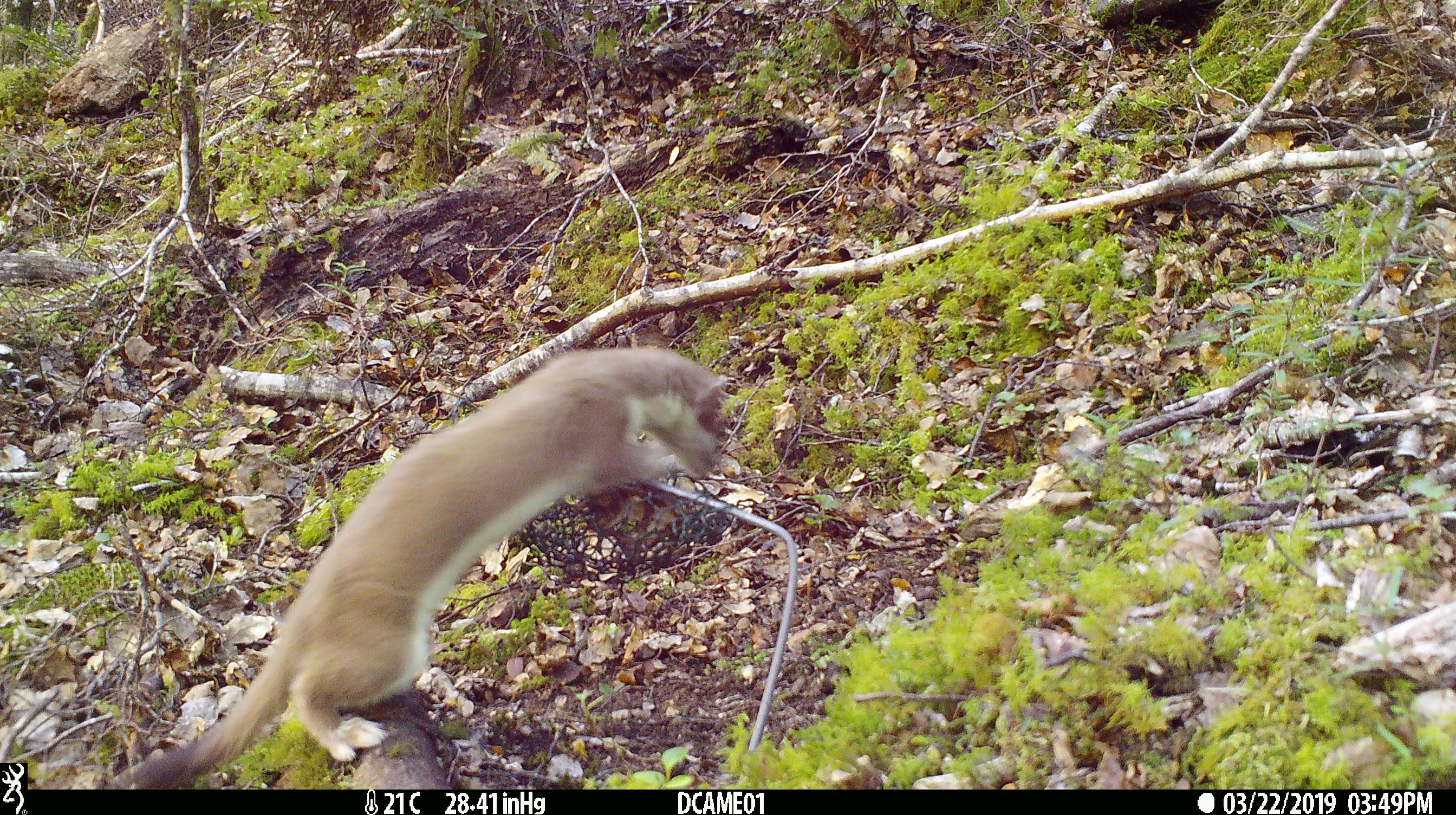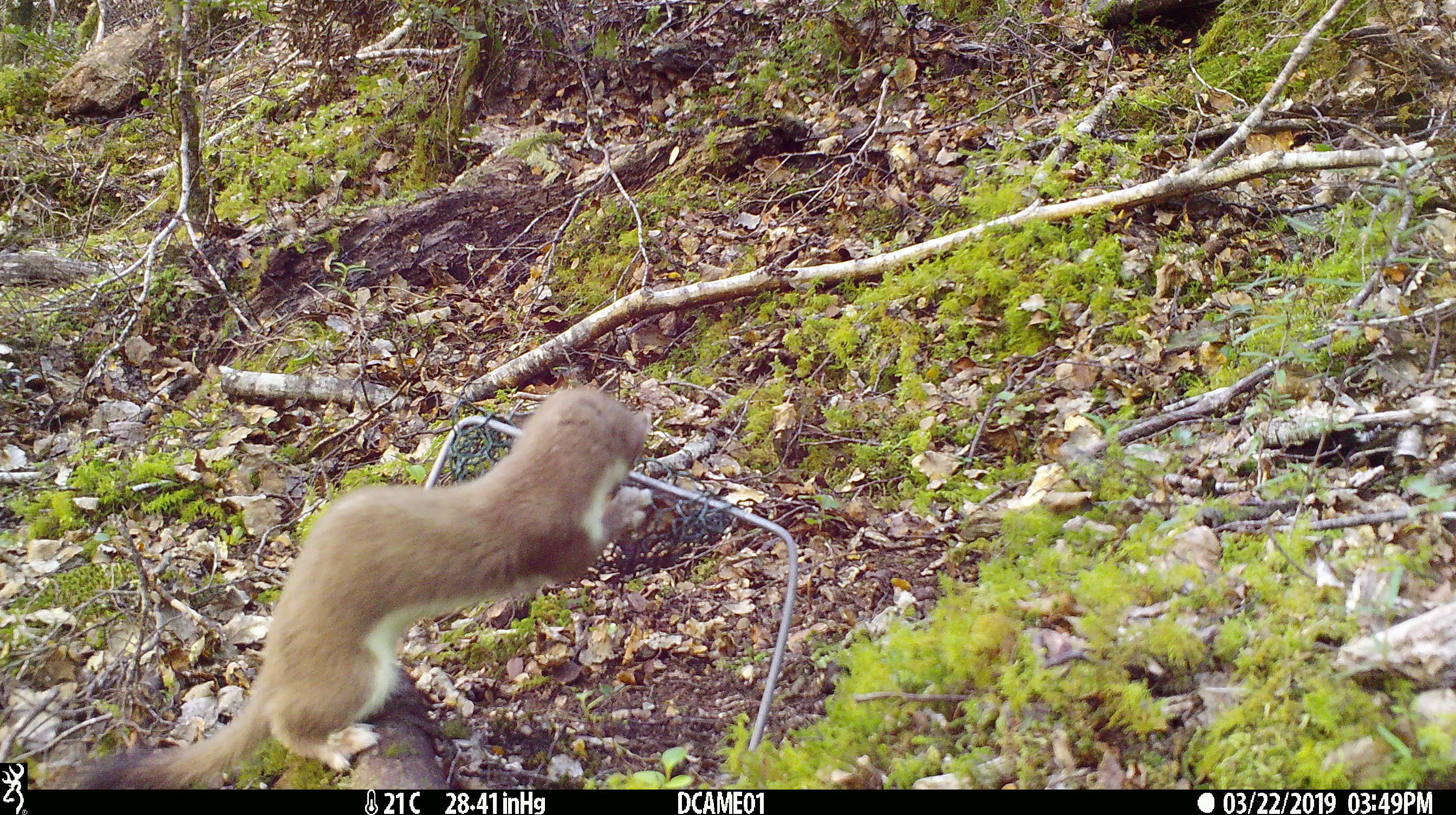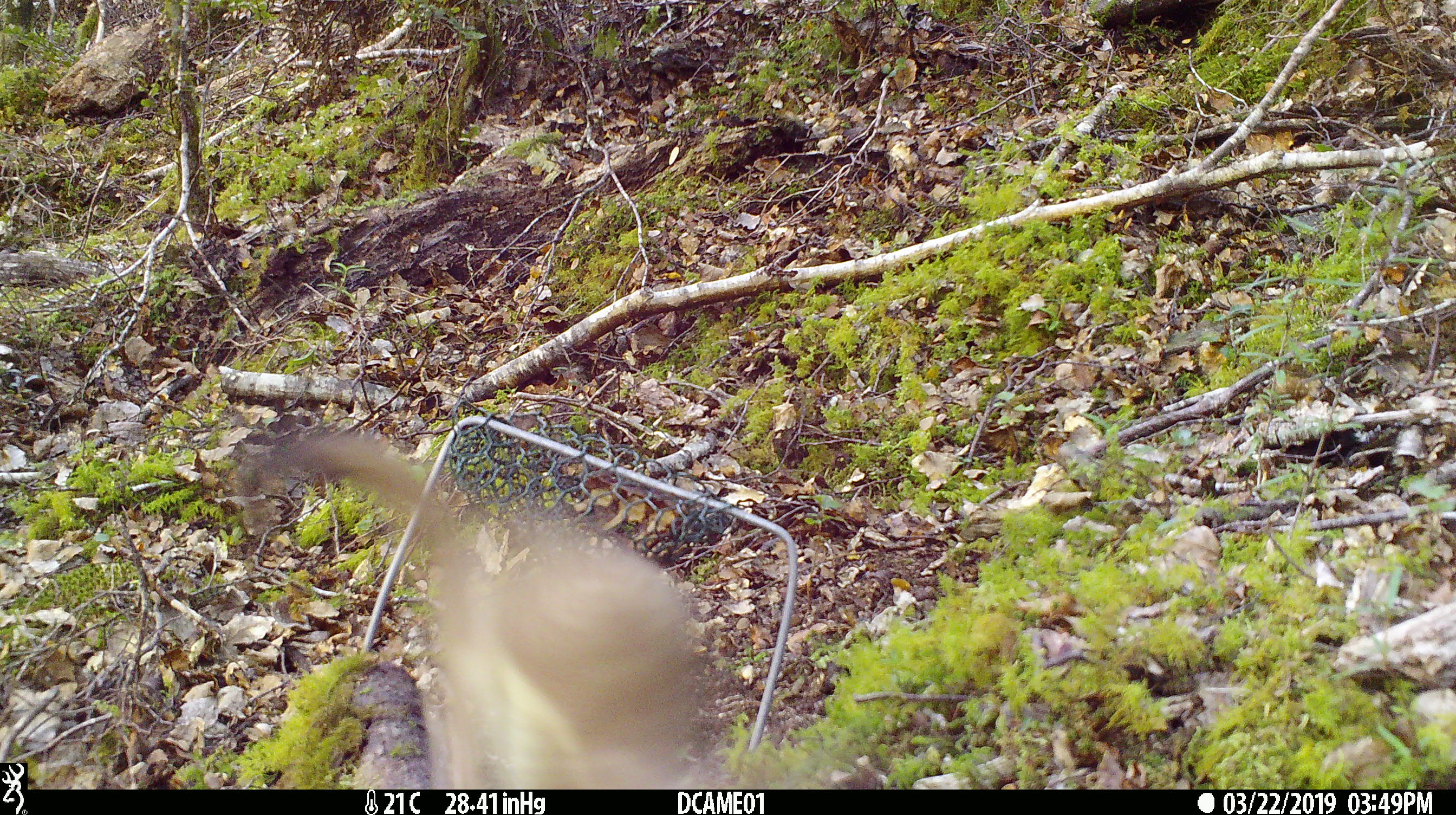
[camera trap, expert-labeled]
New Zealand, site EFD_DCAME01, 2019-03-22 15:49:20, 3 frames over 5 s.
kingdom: Animalia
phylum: Chordata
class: Mammalia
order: Carnivora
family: Mustelidae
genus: Mustela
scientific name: Mustela erminea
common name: stoat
Stoat (Mustela erminea).